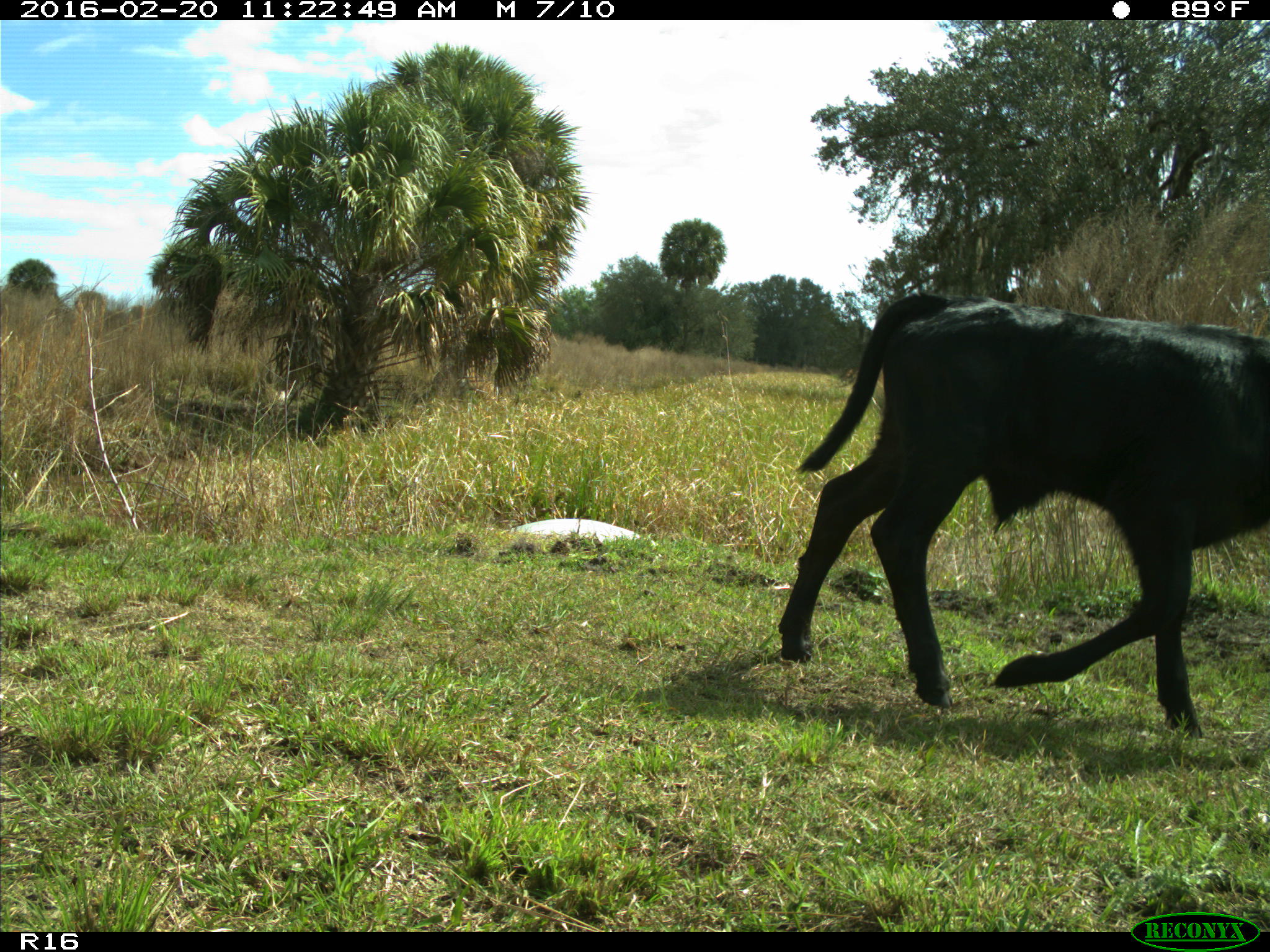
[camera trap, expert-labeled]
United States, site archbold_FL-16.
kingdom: Animalia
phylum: Chordata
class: Mammalia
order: Artiodactyla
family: Bovidae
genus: Bos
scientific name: Bos taurus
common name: domestic cow